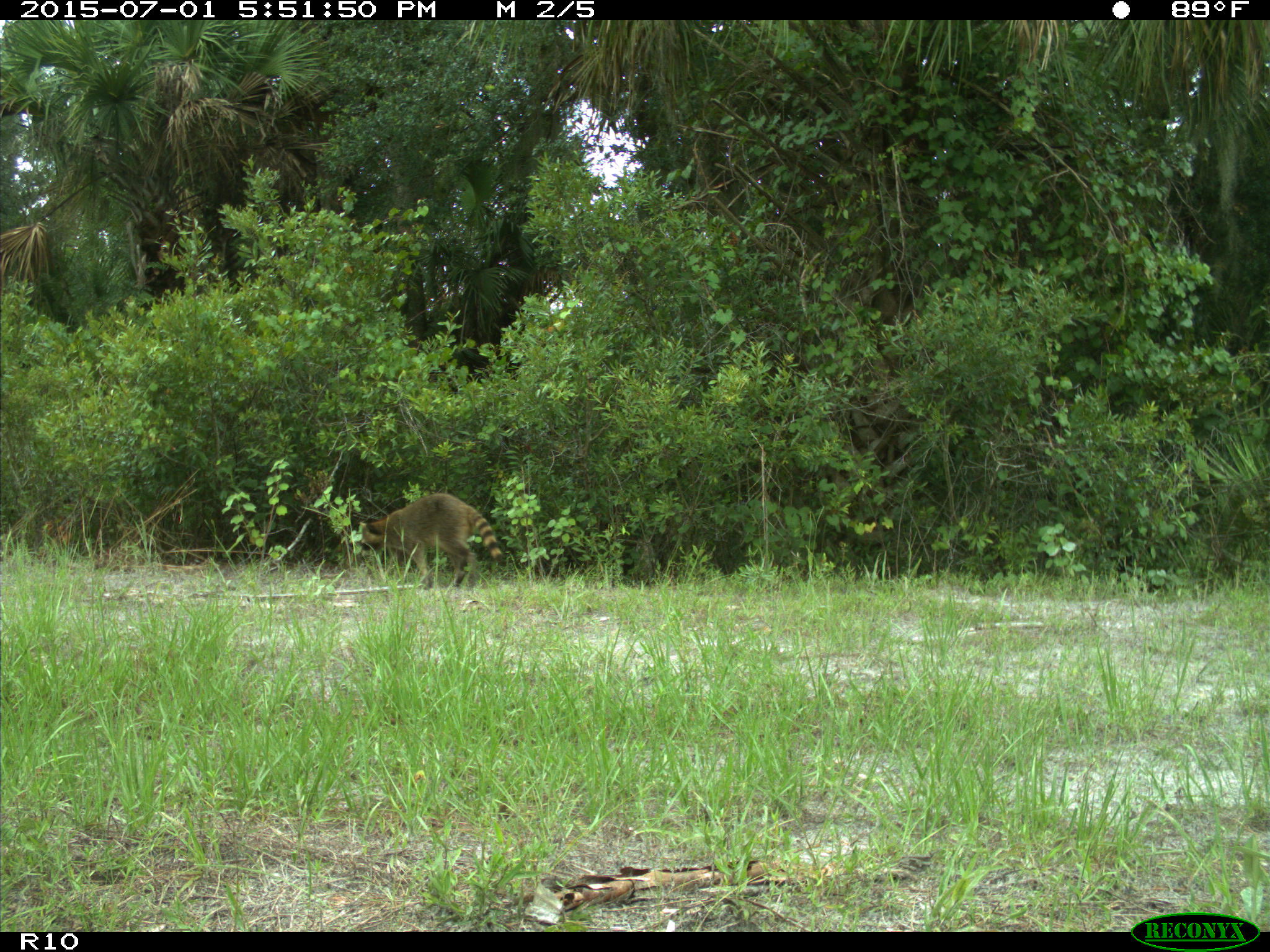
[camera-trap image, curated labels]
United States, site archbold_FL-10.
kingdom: Animalia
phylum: Chordata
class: Mammalia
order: Carnivora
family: Procyonidae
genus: Procyon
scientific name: Procyon lotor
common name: common raccoon